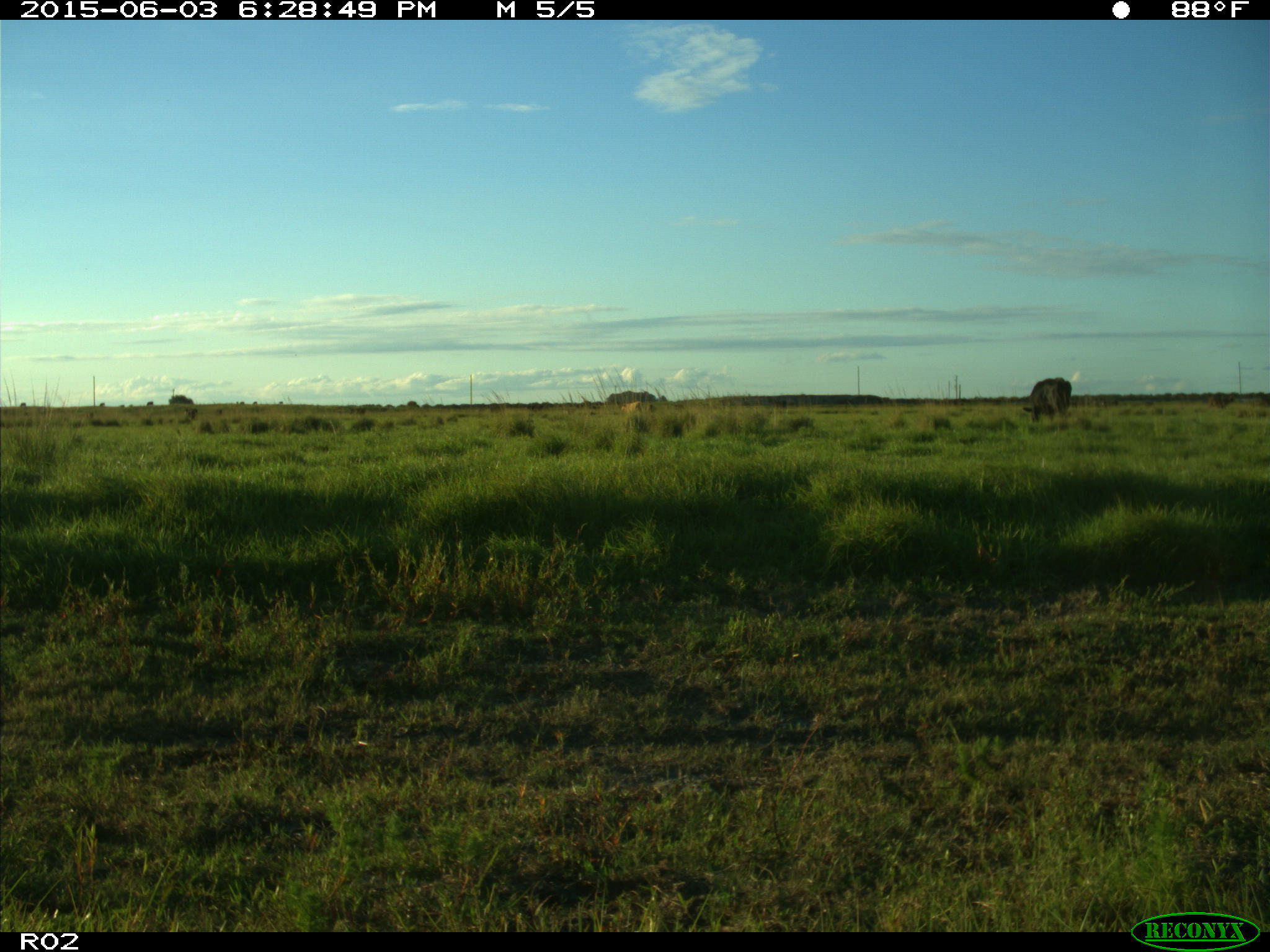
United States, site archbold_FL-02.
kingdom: Animalia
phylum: Chordata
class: Mammalia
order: Artiodactyla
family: Bovidae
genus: Bos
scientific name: Bos taurus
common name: domestic cow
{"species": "Bos taurus (domestic cow)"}